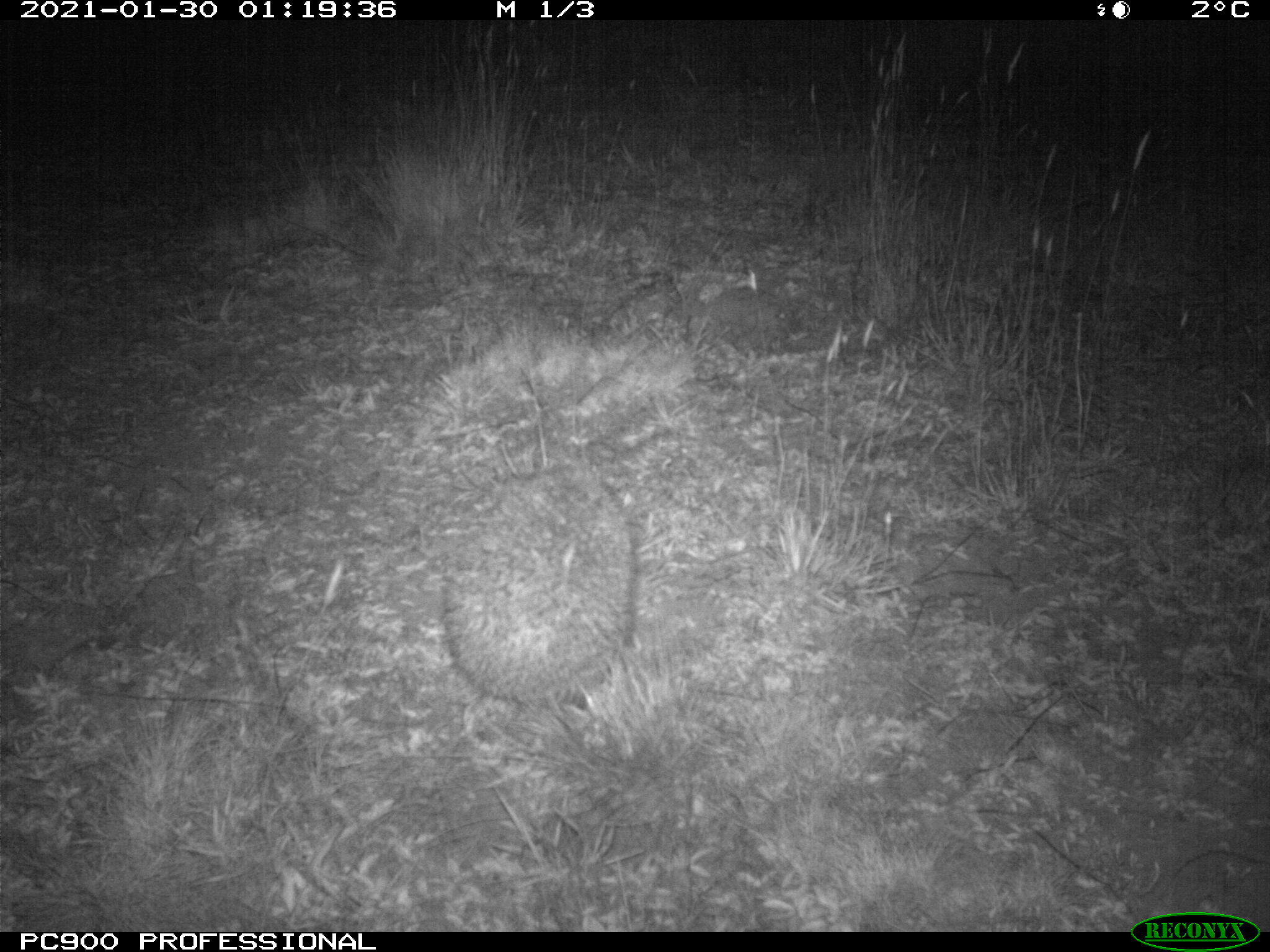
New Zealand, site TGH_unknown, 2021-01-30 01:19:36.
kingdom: Animalia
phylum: Chordata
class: Mammalia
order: Eulipotyphla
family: Erinaceidae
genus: Erinaceus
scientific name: Erinaceus europaeus europaeus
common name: european hedgehog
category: hedgehog